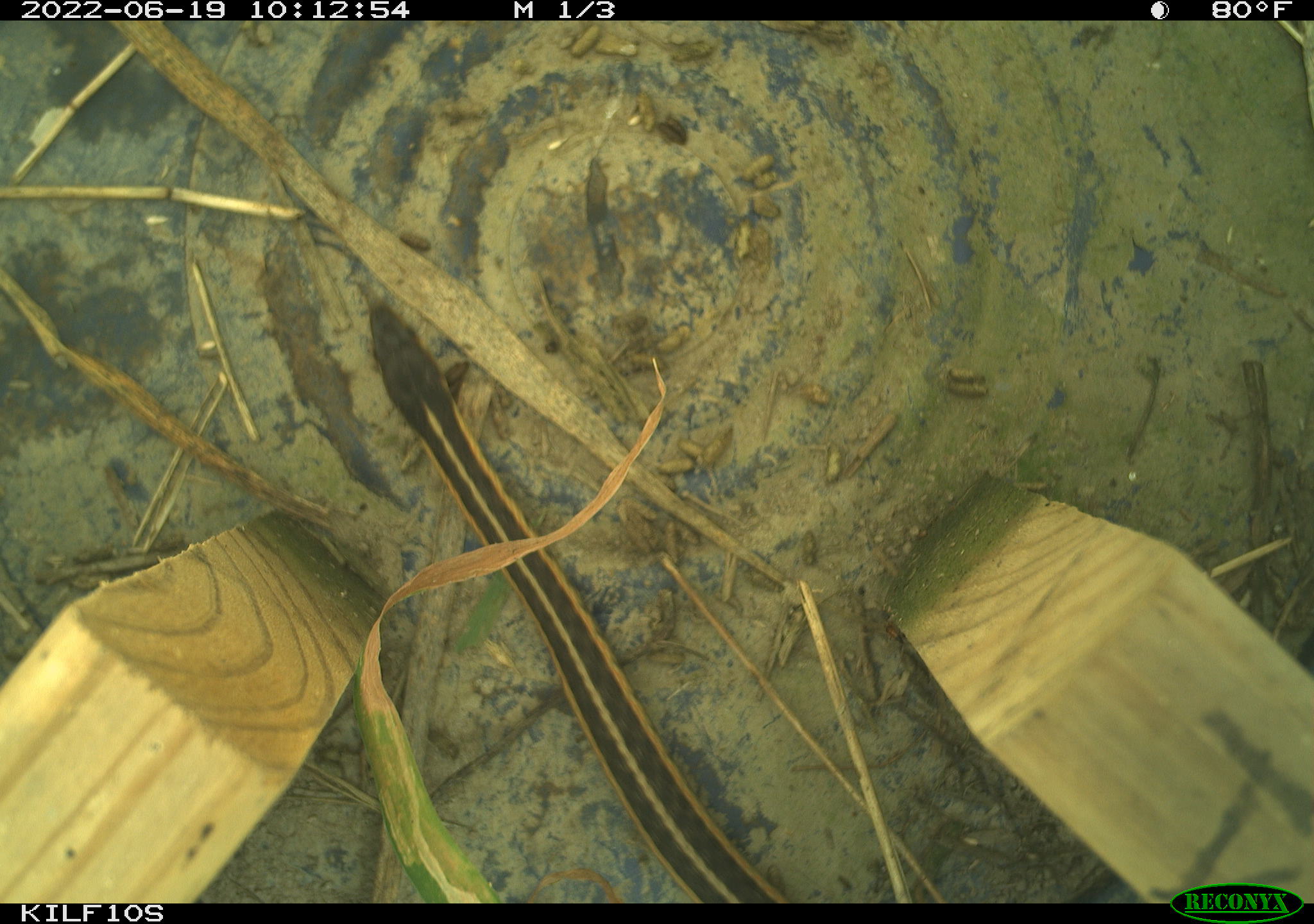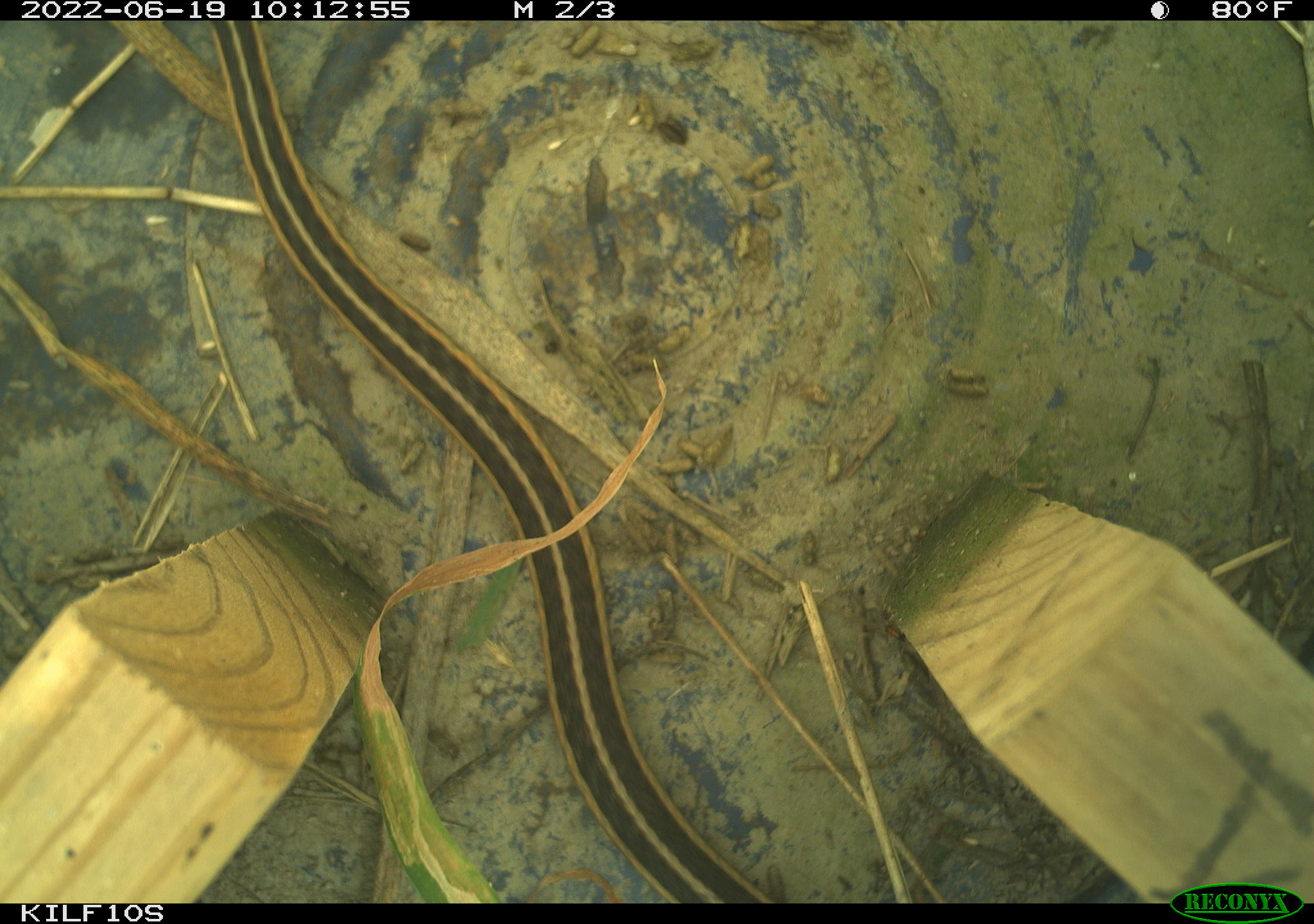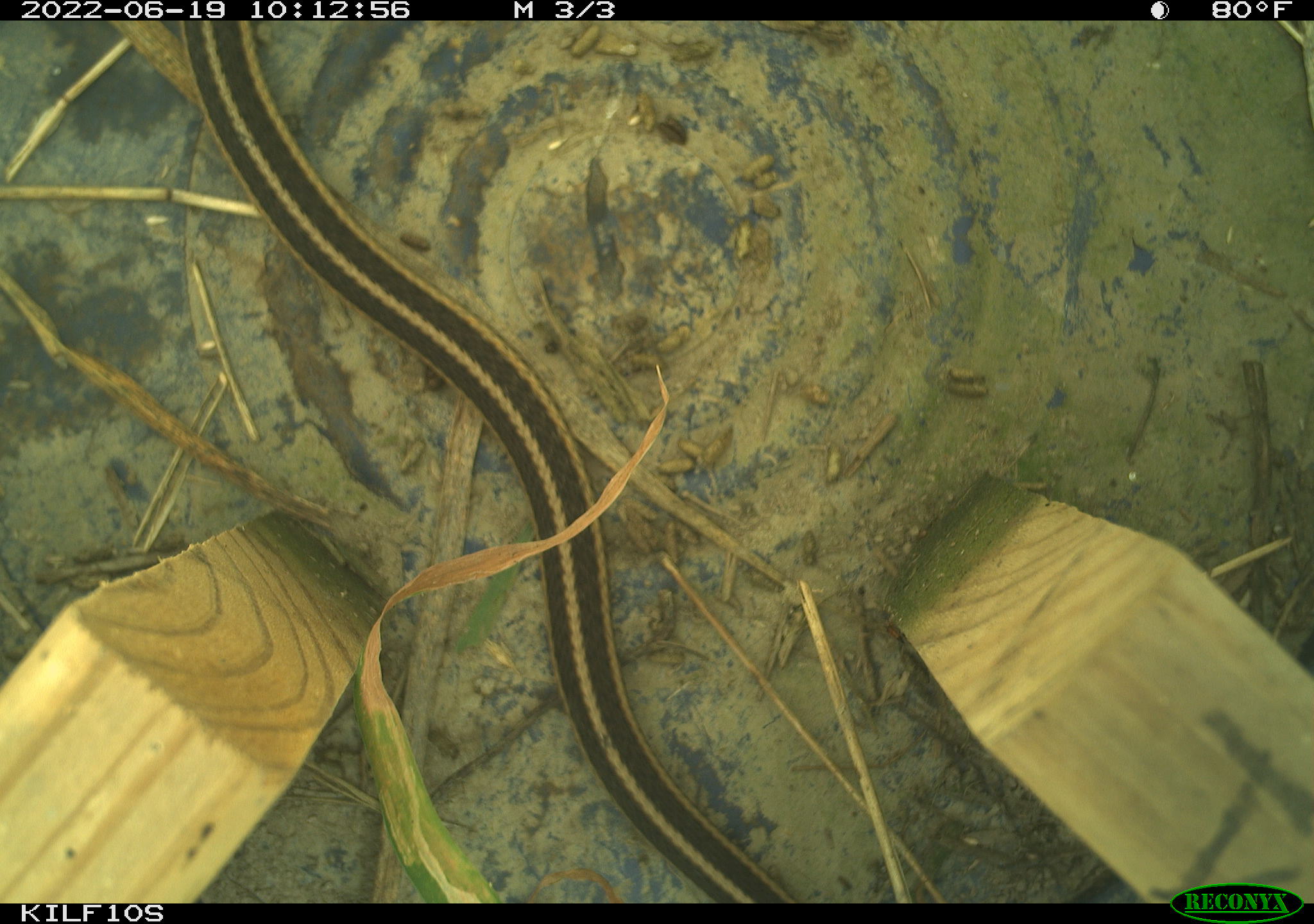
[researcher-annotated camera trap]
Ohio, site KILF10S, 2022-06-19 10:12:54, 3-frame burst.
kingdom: Animalia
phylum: Chordata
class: Reptilia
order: Squamata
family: Colubridae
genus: Thamnophis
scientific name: Thamnophis sirtalis sirtalis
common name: eastern gartersnake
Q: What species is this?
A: Eastern gartersnake (Thamnophis sirtalis sirtalis).